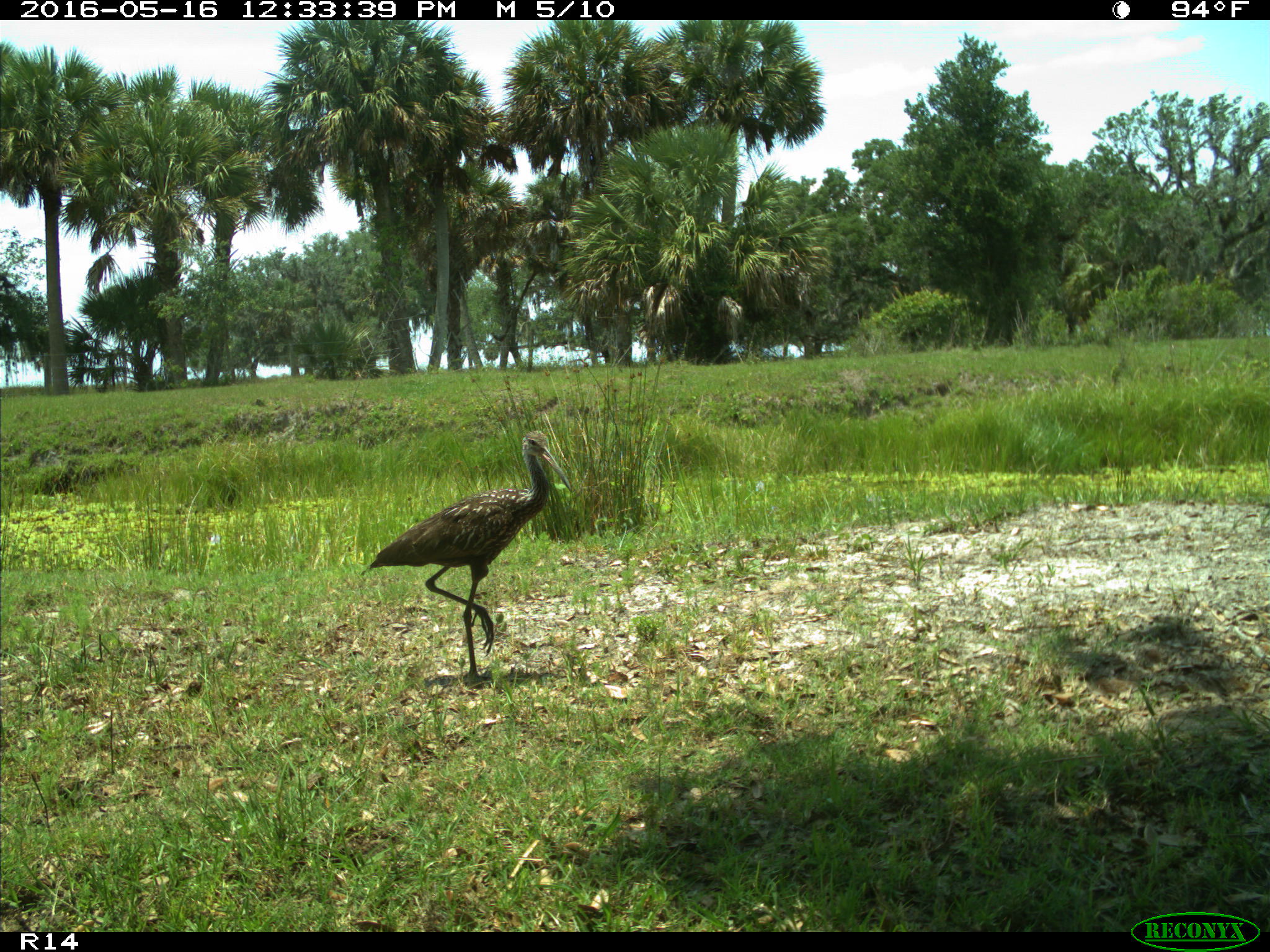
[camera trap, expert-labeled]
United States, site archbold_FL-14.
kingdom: Animalia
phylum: Chordata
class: Aves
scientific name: Aves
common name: birds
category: unidentified bird